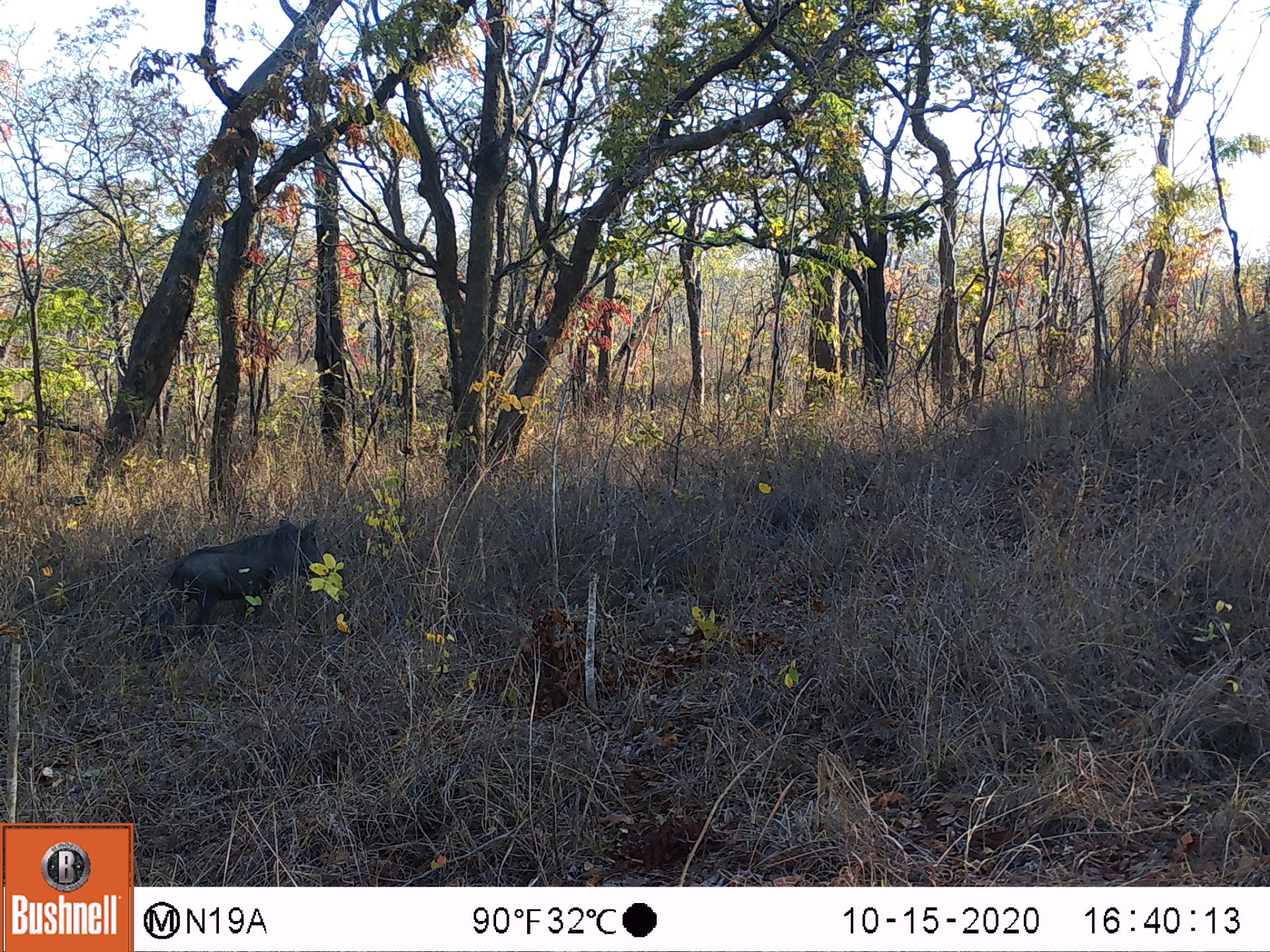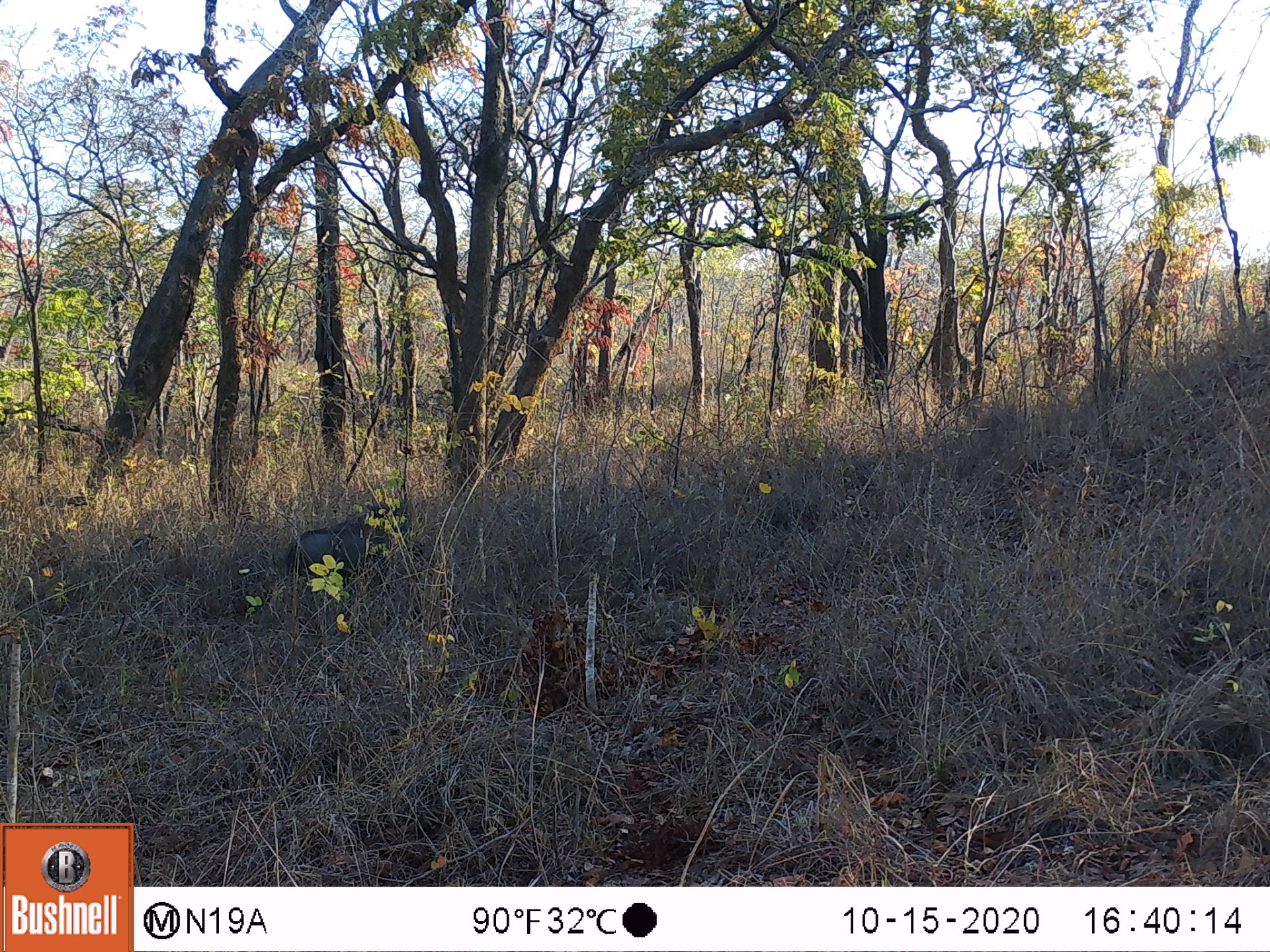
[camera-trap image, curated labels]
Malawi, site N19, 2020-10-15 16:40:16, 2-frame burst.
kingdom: Animalia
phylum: Chordata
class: Mammalia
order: Artiodactyla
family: Suidae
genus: Phacochoerus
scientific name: Phacochoerus africanus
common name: common warthog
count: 1